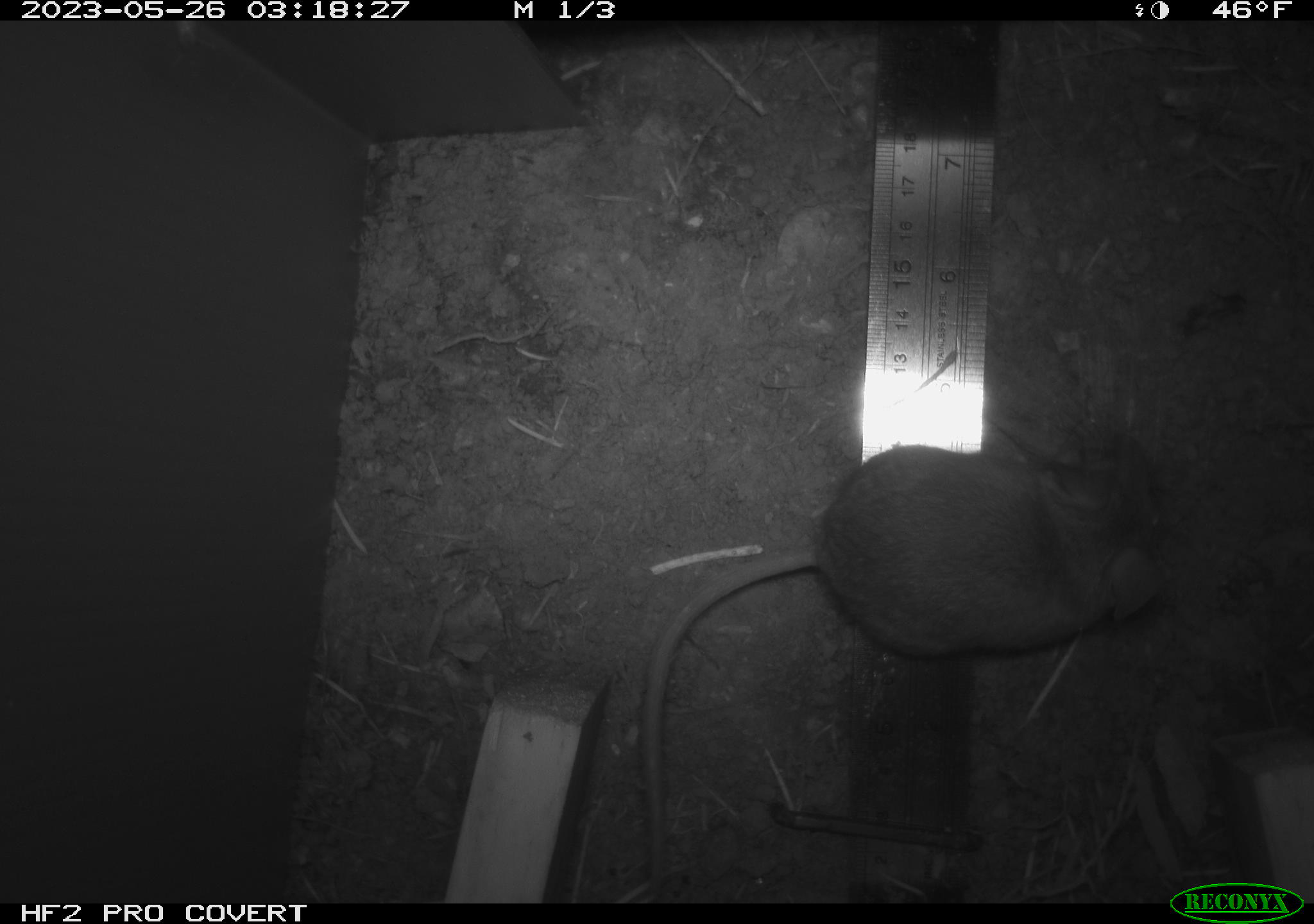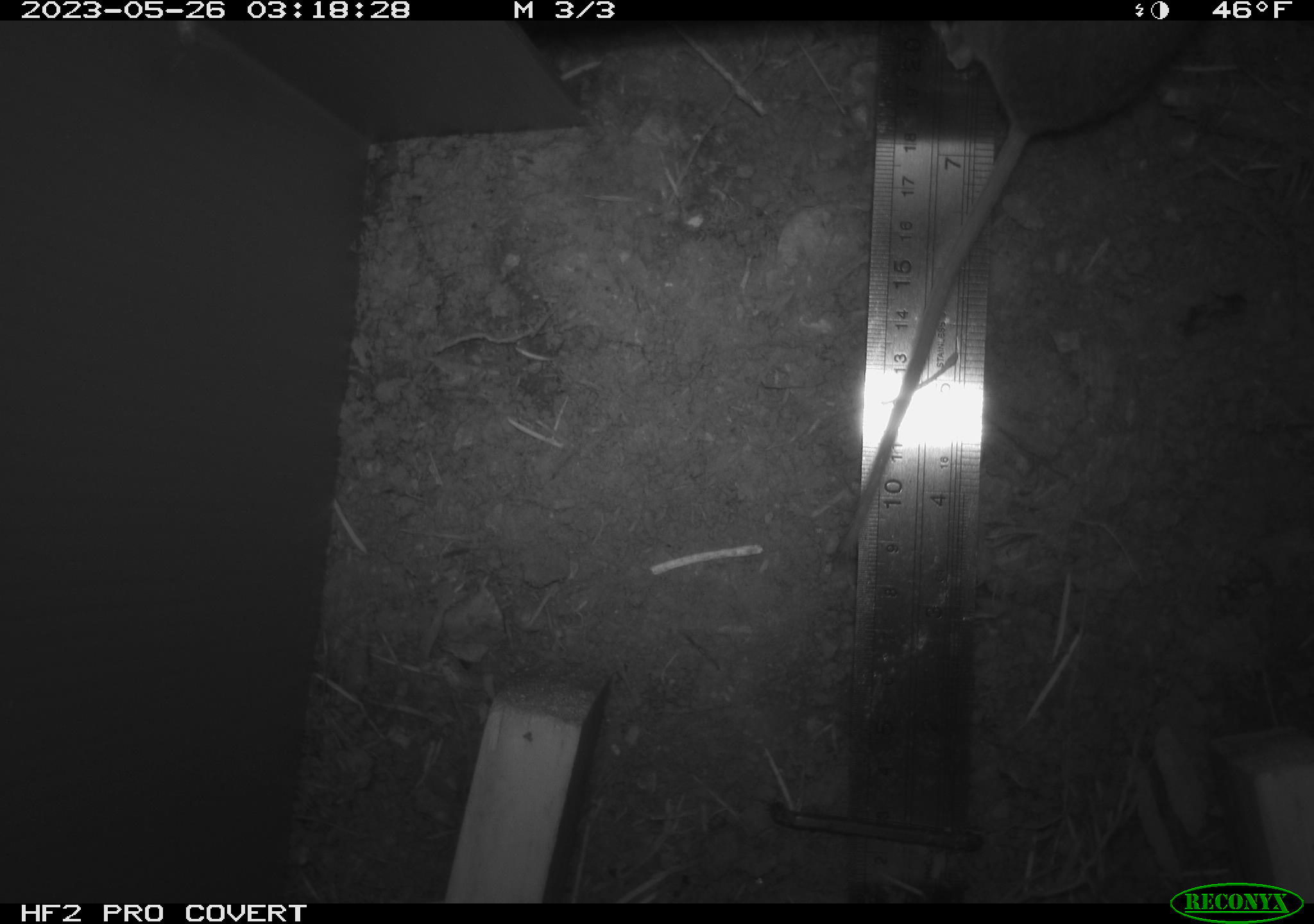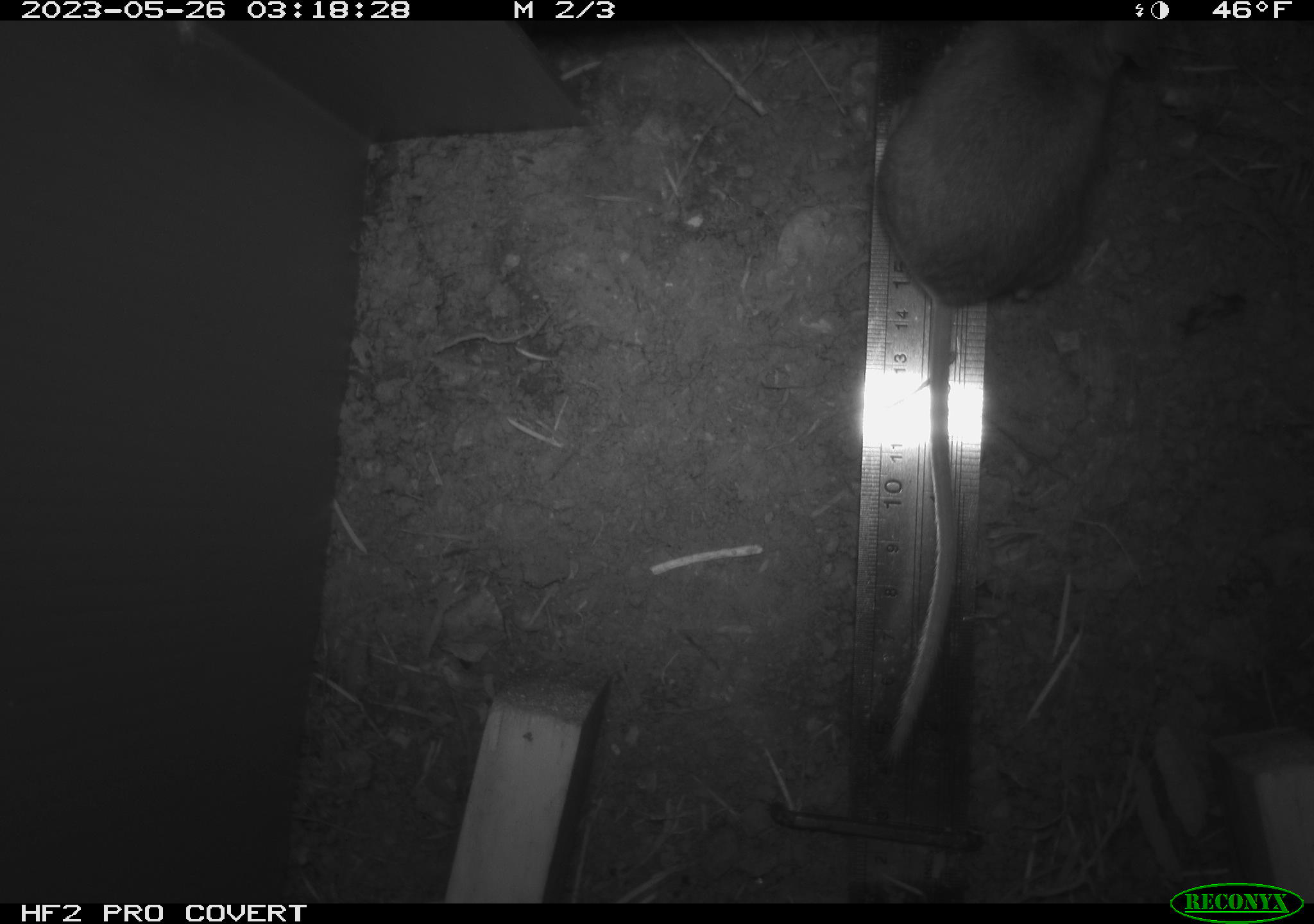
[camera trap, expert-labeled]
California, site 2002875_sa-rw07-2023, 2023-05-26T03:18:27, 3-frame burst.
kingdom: Animalia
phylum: Chordata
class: Mammalia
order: Rodentia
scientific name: Rodentia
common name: mouse species